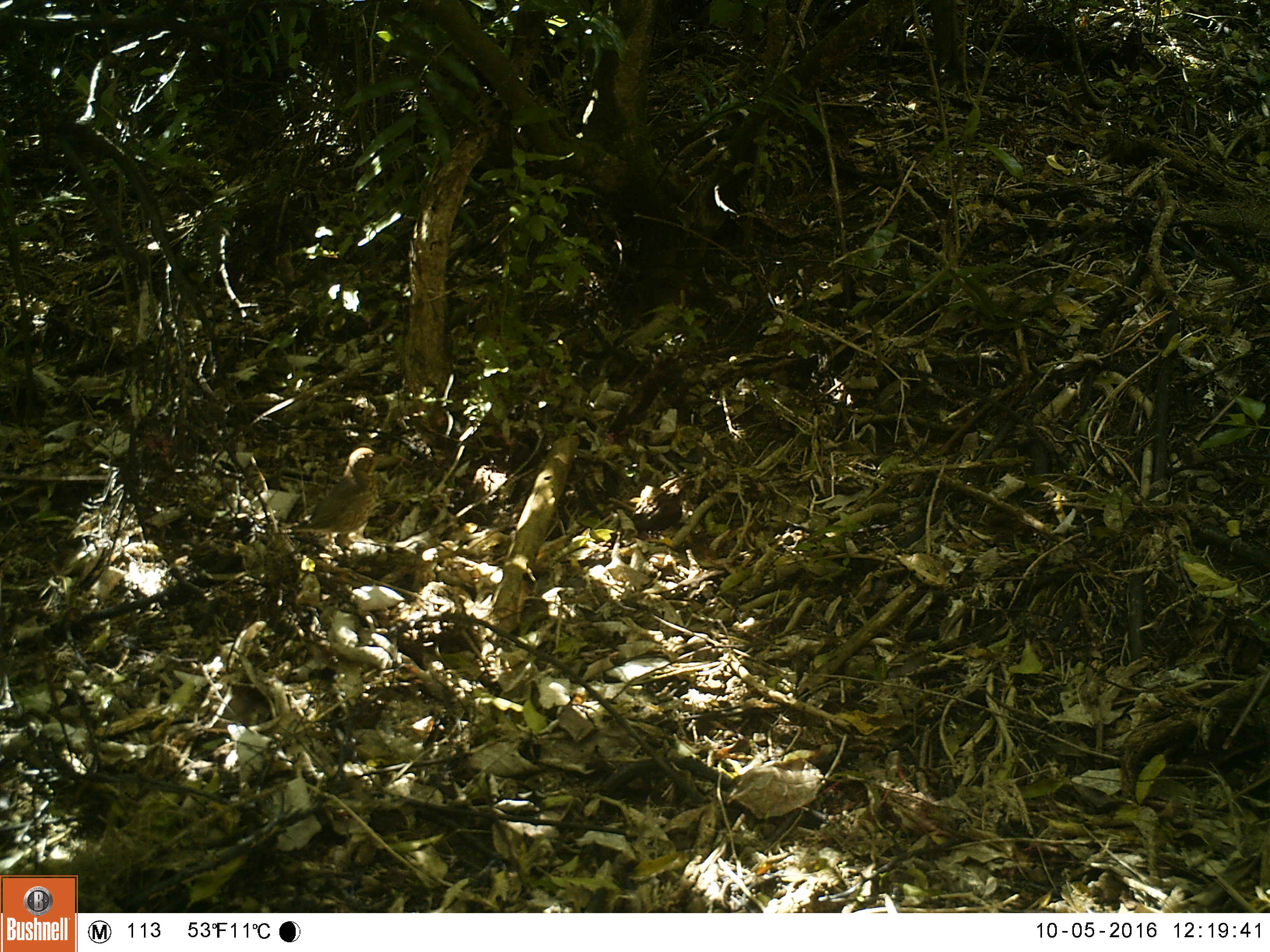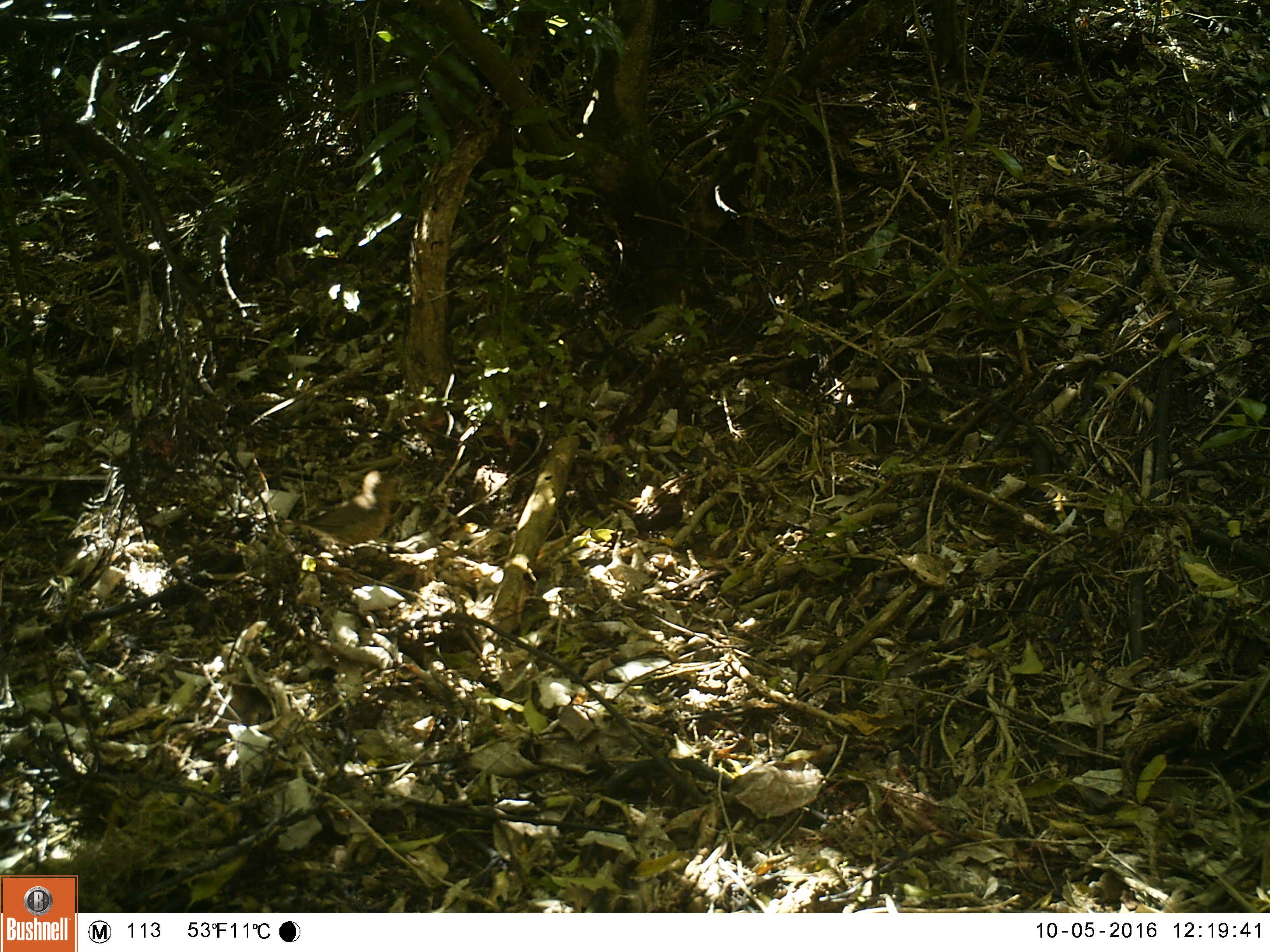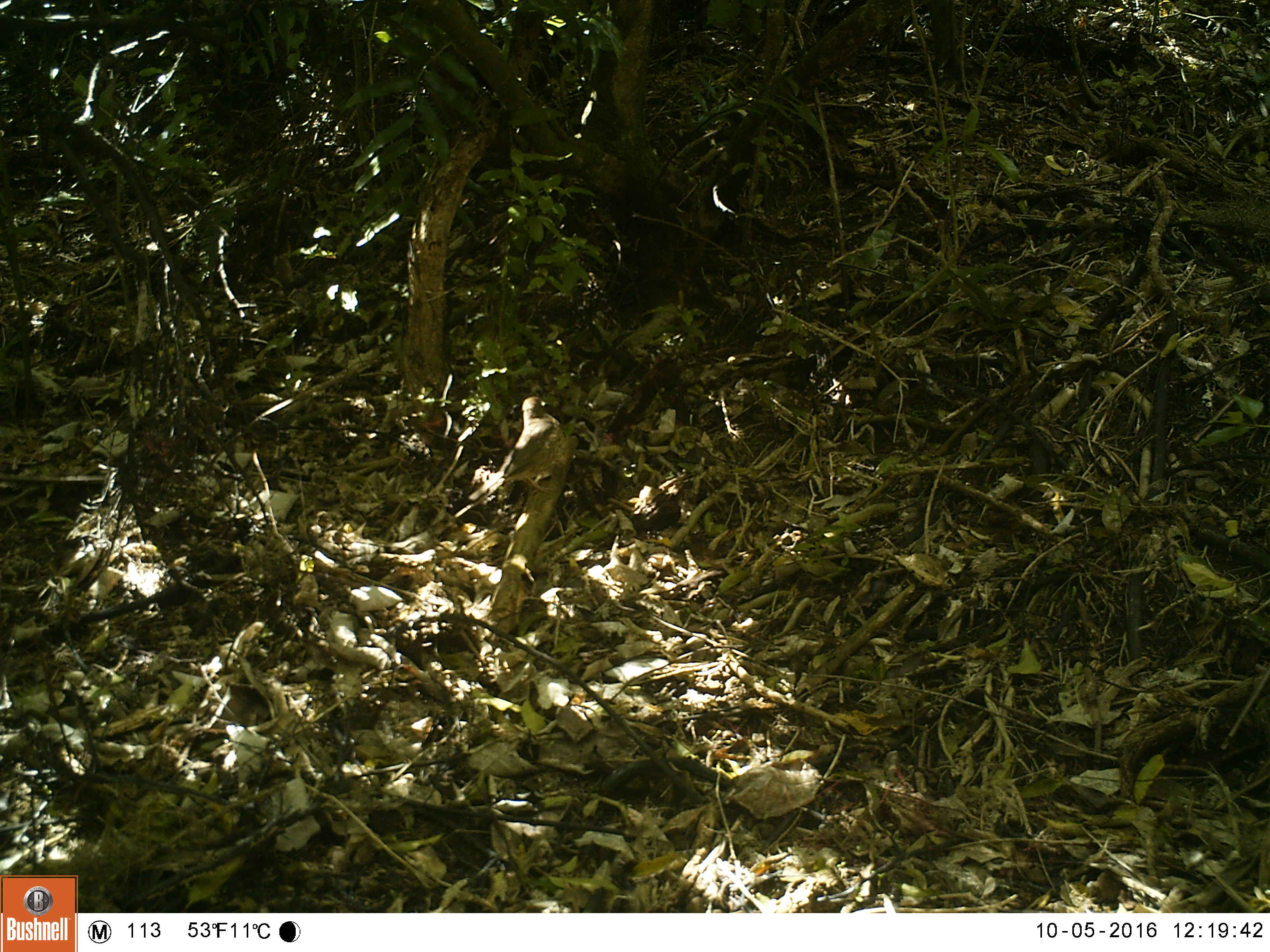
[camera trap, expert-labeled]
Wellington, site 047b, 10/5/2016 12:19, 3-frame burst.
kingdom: Animalia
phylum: Chordata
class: Aves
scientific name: Aves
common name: bird